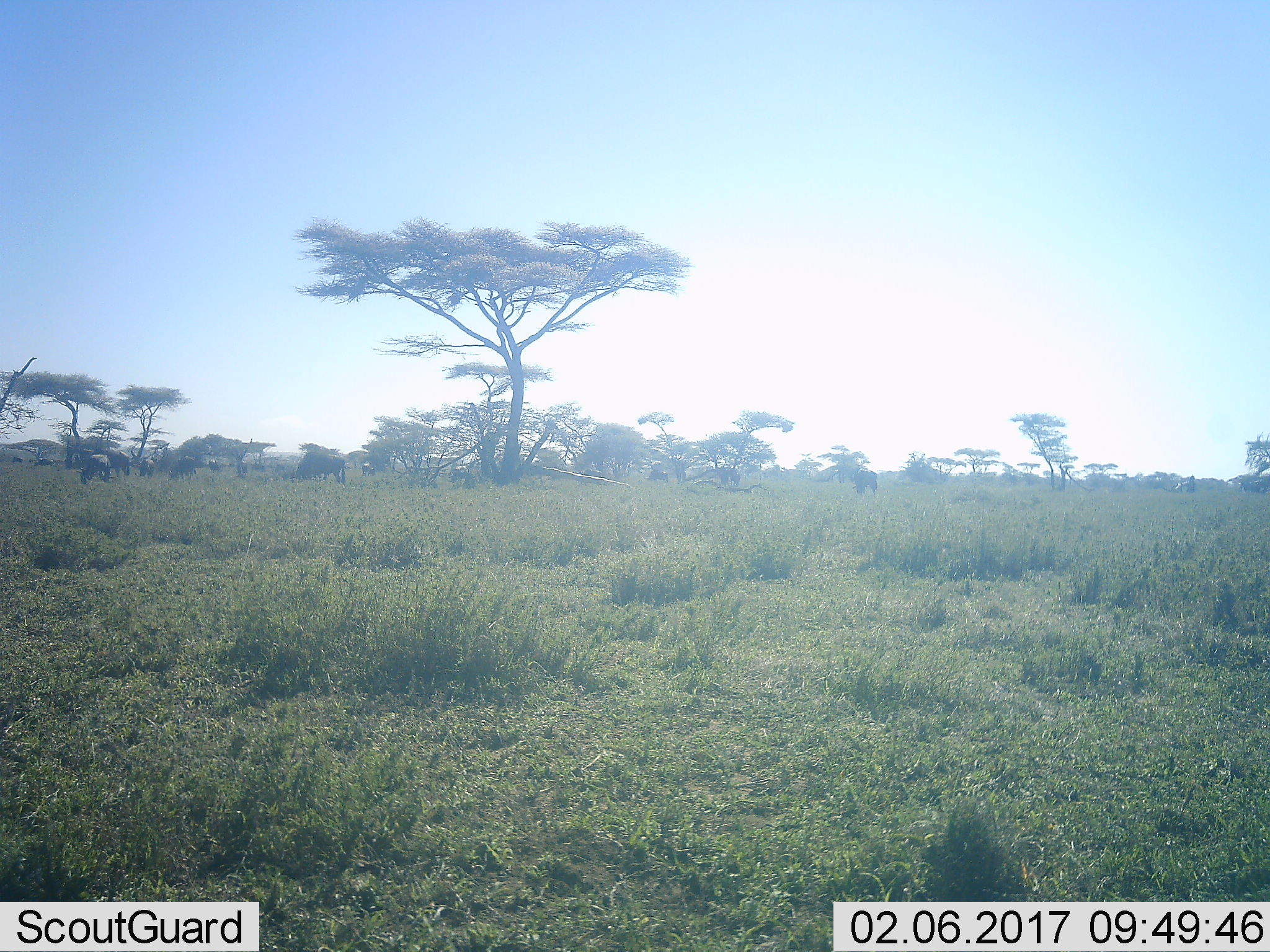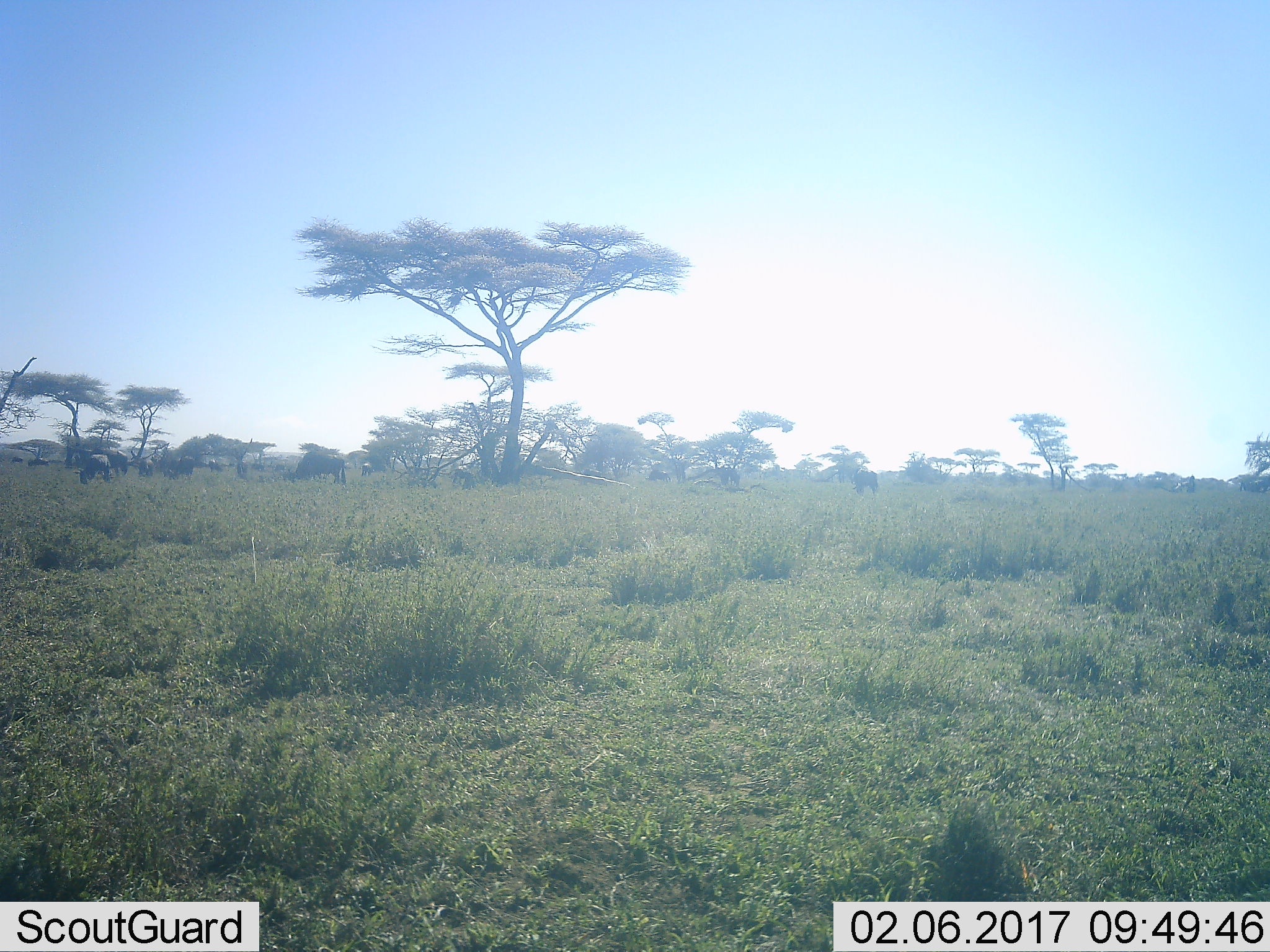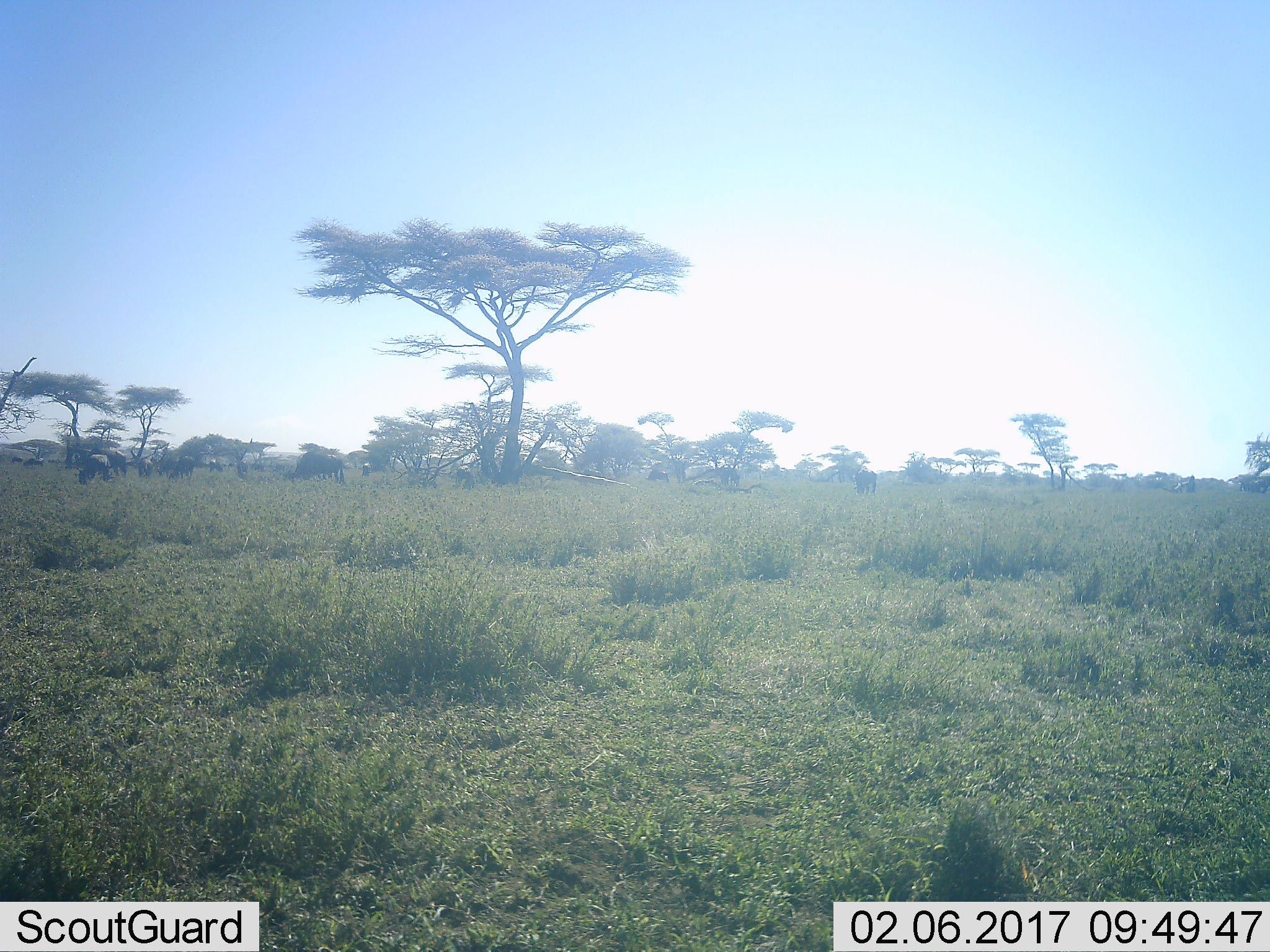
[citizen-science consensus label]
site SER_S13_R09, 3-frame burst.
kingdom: Animalia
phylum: Chordata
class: Mammalia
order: Artiodactyla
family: Bovidae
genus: Connochaetes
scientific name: Connochaetes taurinus taurinus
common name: blue wildebeest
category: wildebeestblue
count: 11-50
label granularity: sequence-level